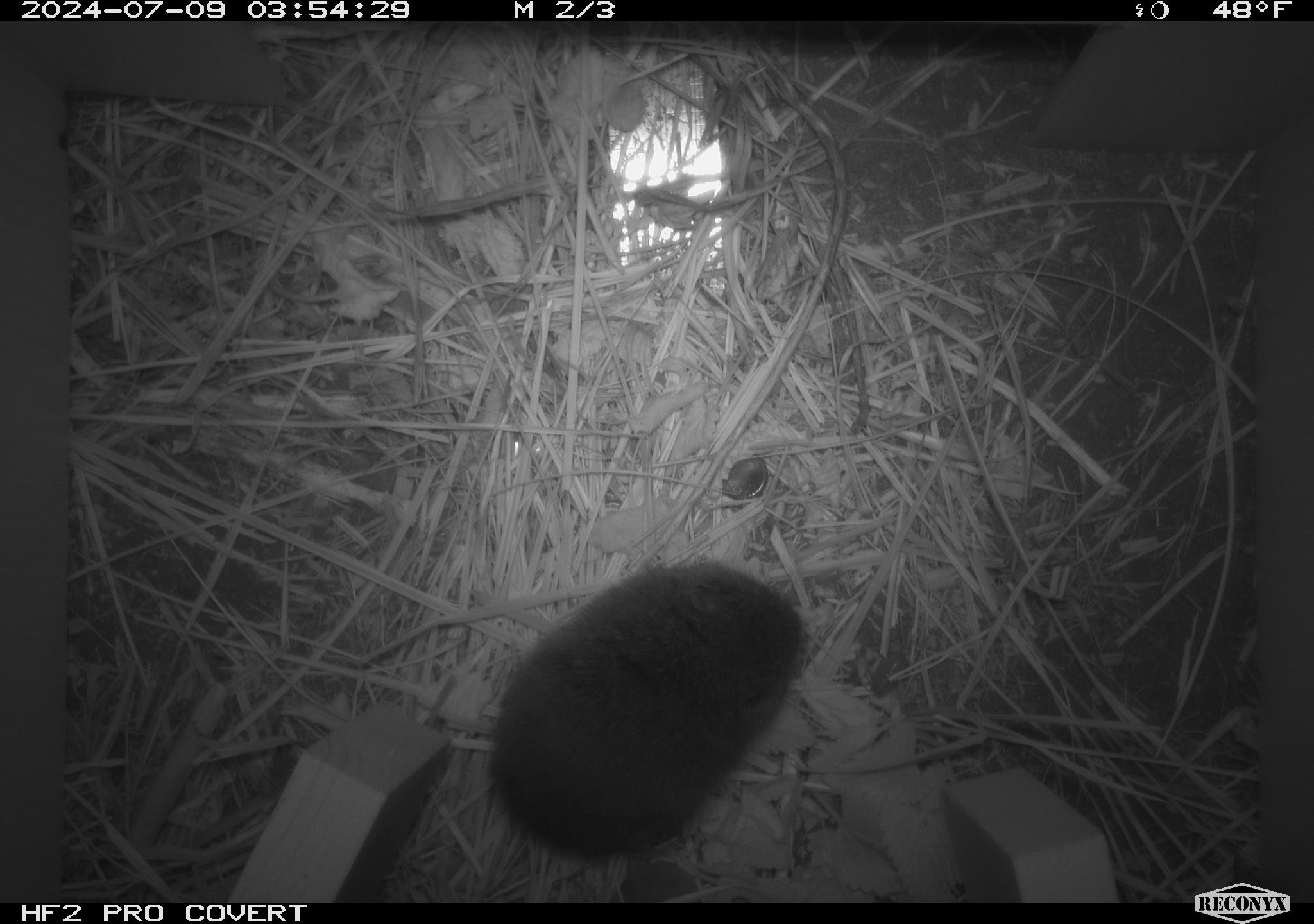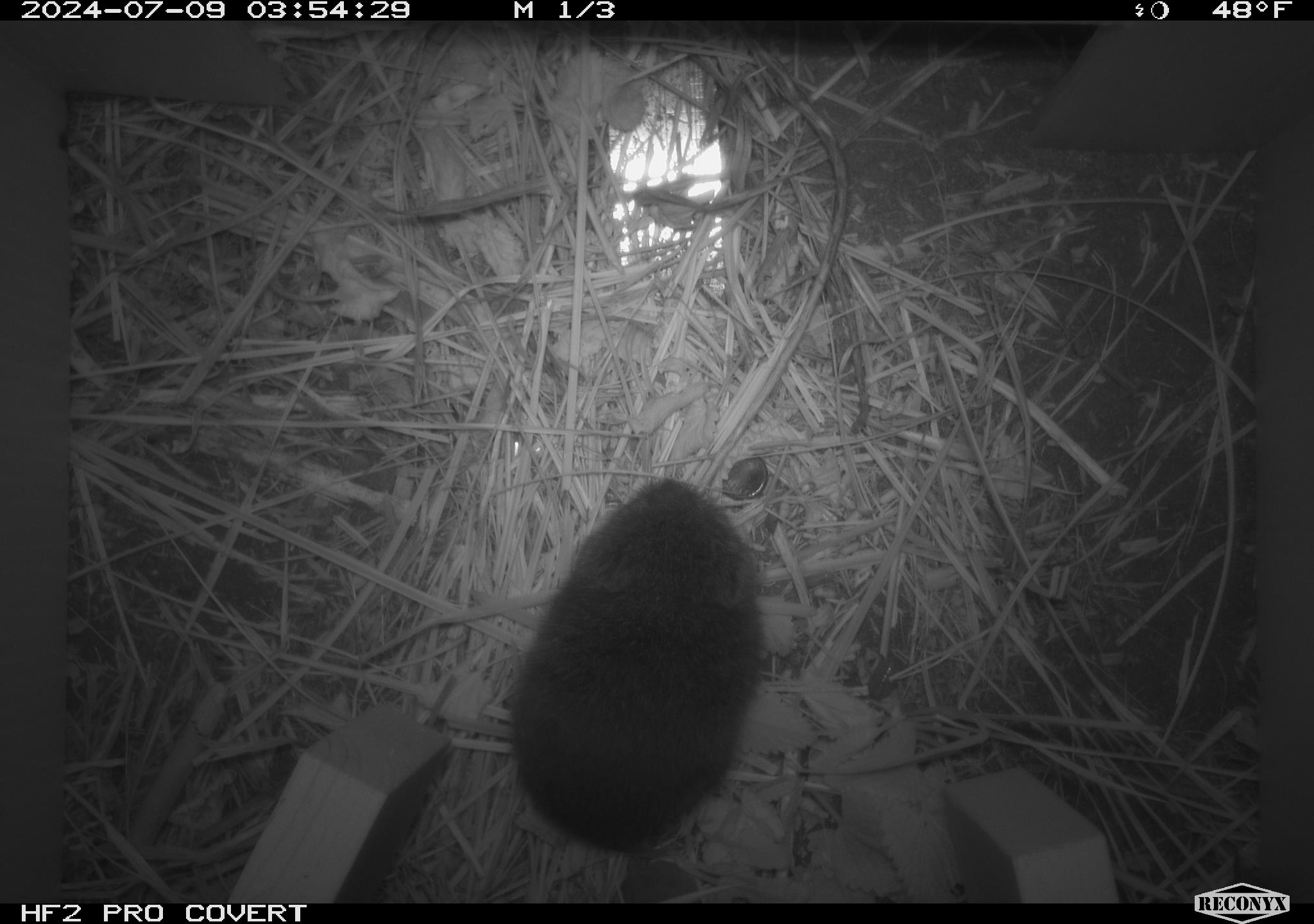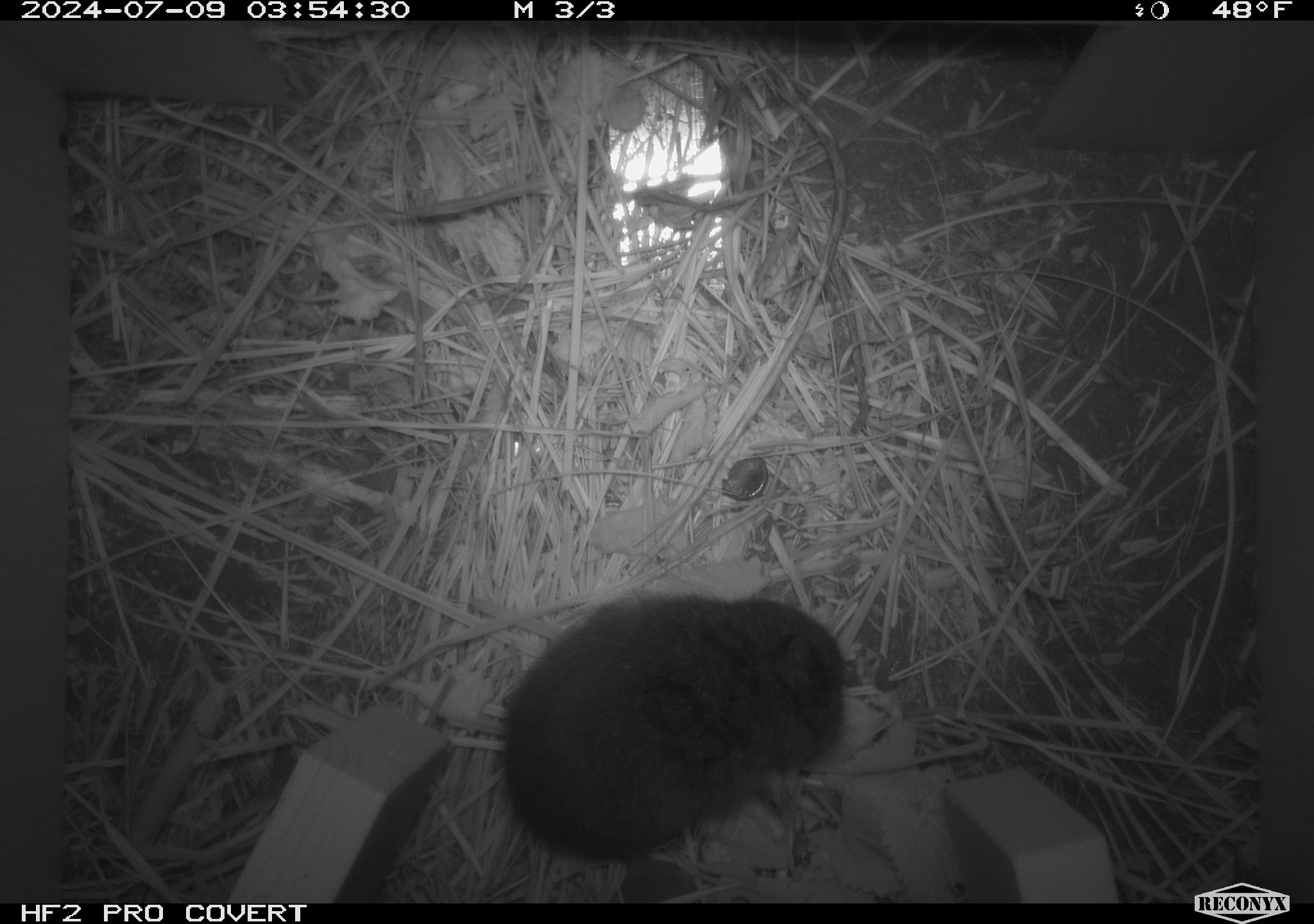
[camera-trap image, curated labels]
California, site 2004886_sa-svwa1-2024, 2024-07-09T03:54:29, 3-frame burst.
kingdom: Animalia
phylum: Chordata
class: Mammalia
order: Rodentia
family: Cricetidae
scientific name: Arvicolinae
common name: voles, lemmings, and muskrats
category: arvicolinae subfamily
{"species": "arvicolinae subfamily (voles, lemmings, and muskrats) (Arvicolinae)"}